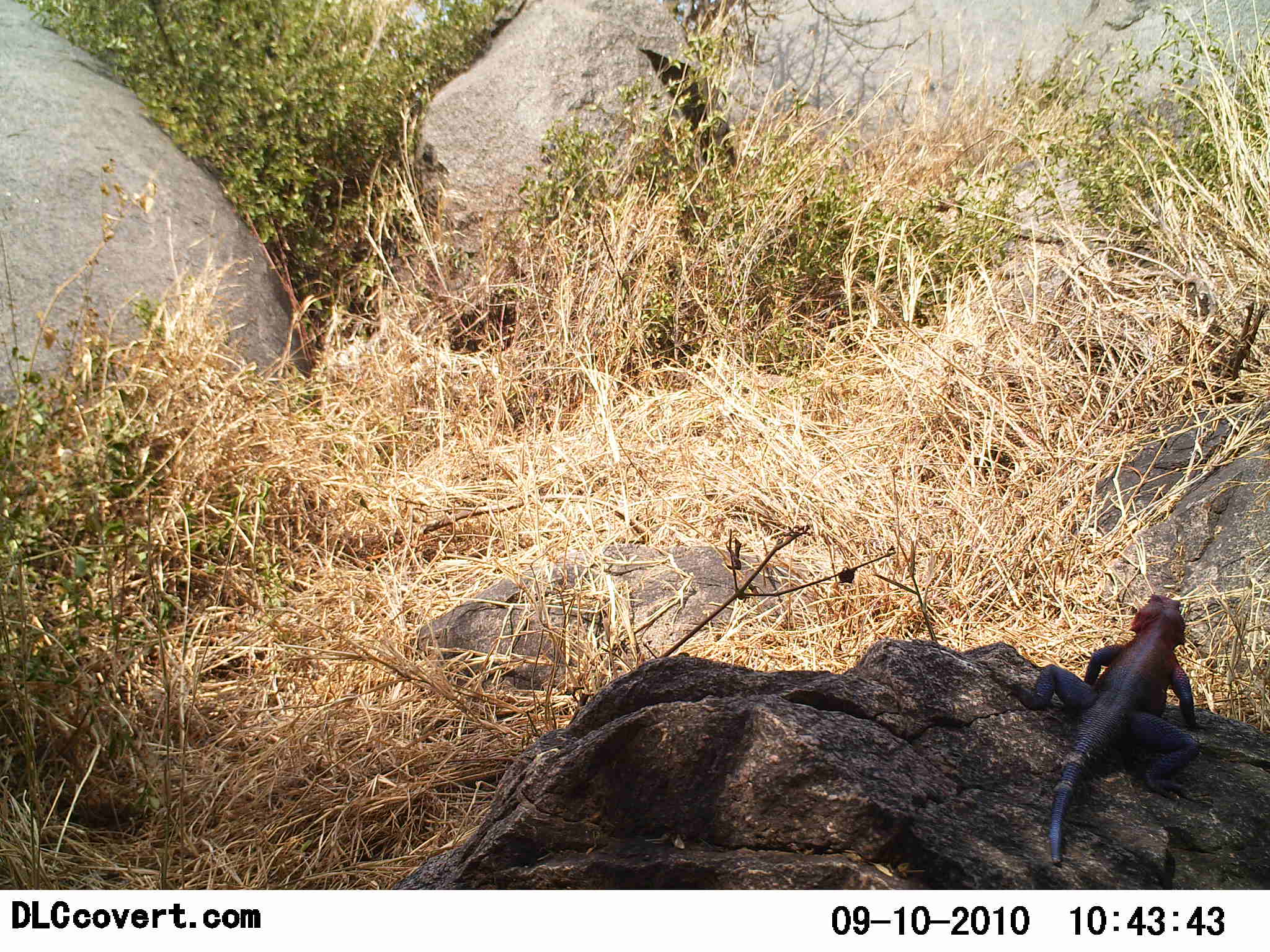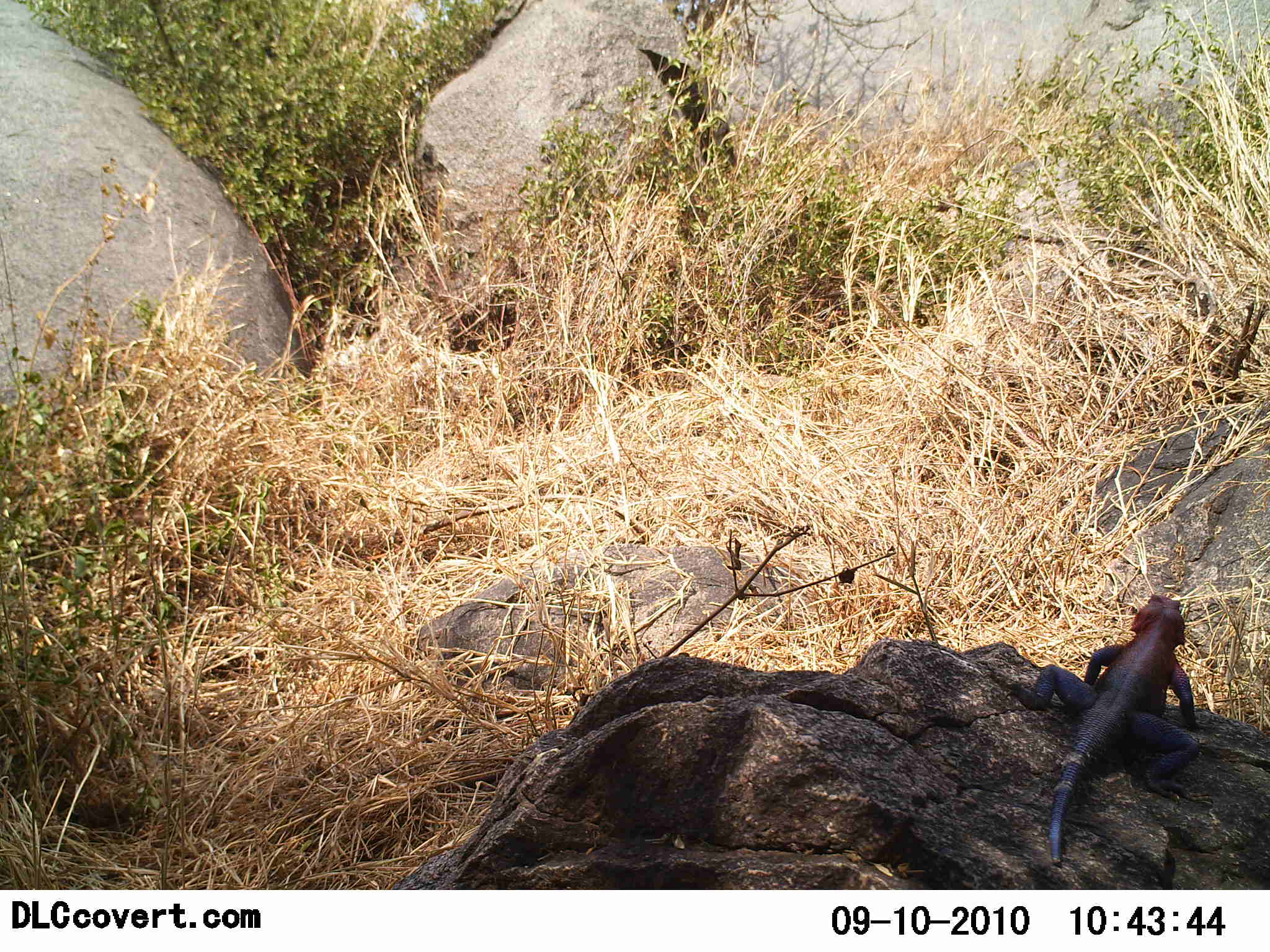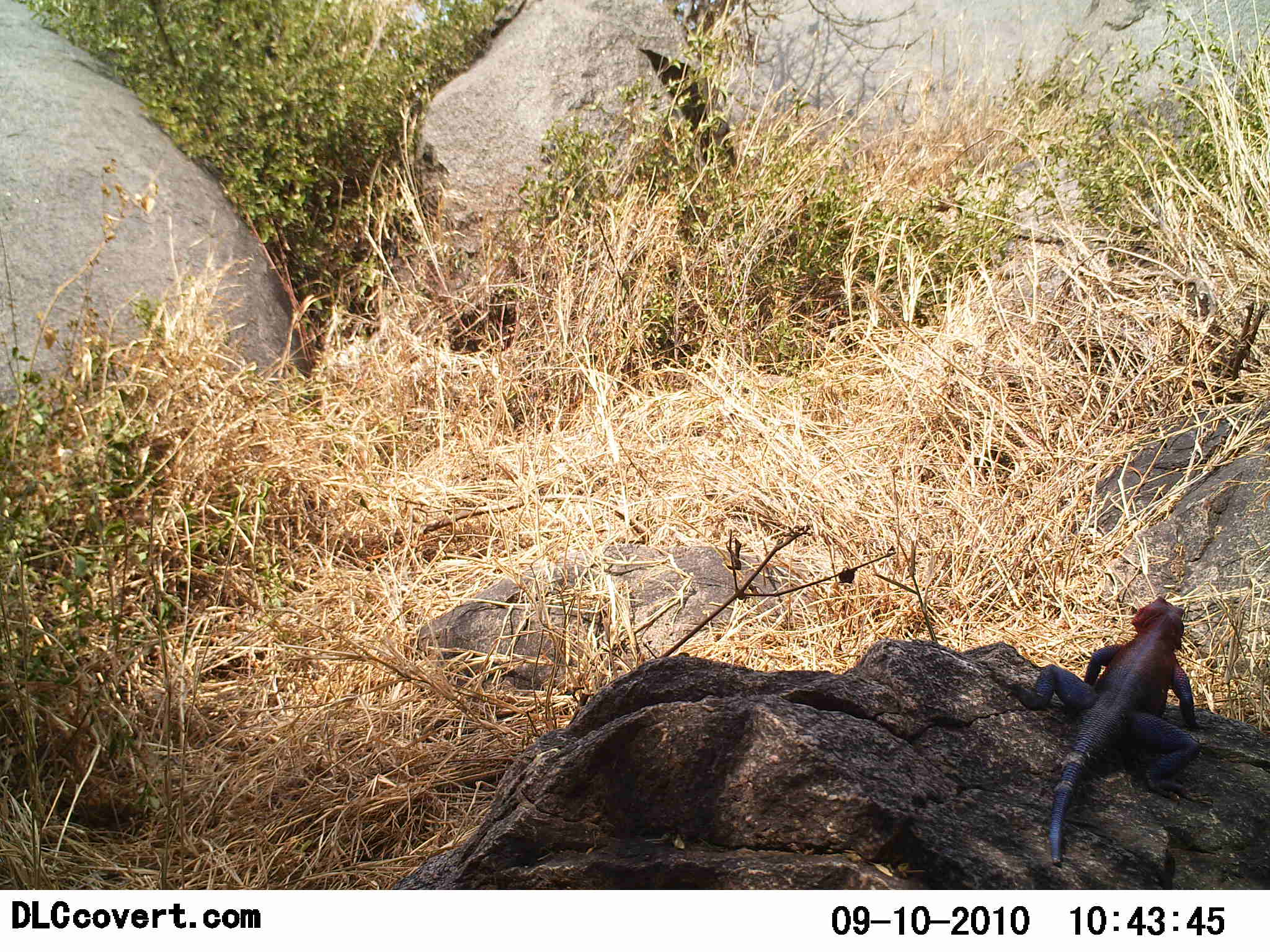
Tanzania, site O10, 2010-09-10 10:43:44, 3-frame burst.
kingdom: Animalia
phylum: Chordata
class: Reptilia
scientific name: Reptilia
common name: reptiles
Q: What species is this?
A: Reptiles (Reptilia).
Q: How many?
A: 1.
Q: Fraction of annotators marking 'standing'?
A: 65%.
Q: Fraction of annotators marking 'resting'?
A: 40%.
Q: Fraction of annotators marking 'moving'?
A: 0%.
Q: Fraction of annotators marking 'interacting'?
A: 0%.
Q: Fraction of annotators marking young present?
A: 0%.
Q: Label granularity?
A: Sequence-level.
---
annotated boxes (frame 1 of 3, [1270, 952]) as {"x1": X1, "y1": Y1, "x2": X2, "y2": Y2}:
animal: {"x1": 992, "y1": 593, "x2": 1206, "y2": 863}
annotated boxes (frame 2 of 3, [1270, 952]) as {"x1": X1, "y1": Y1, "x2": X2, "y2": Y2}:
animal: {"x1": 1000, "y1": 593, "x2": 1203, "y2": 868}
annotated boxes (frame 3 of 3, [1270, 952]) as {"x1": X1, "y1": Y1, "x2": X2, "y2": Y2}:
animal: {"x1": 1002, "y1": 593, "x2": 1206, "y2": 865}